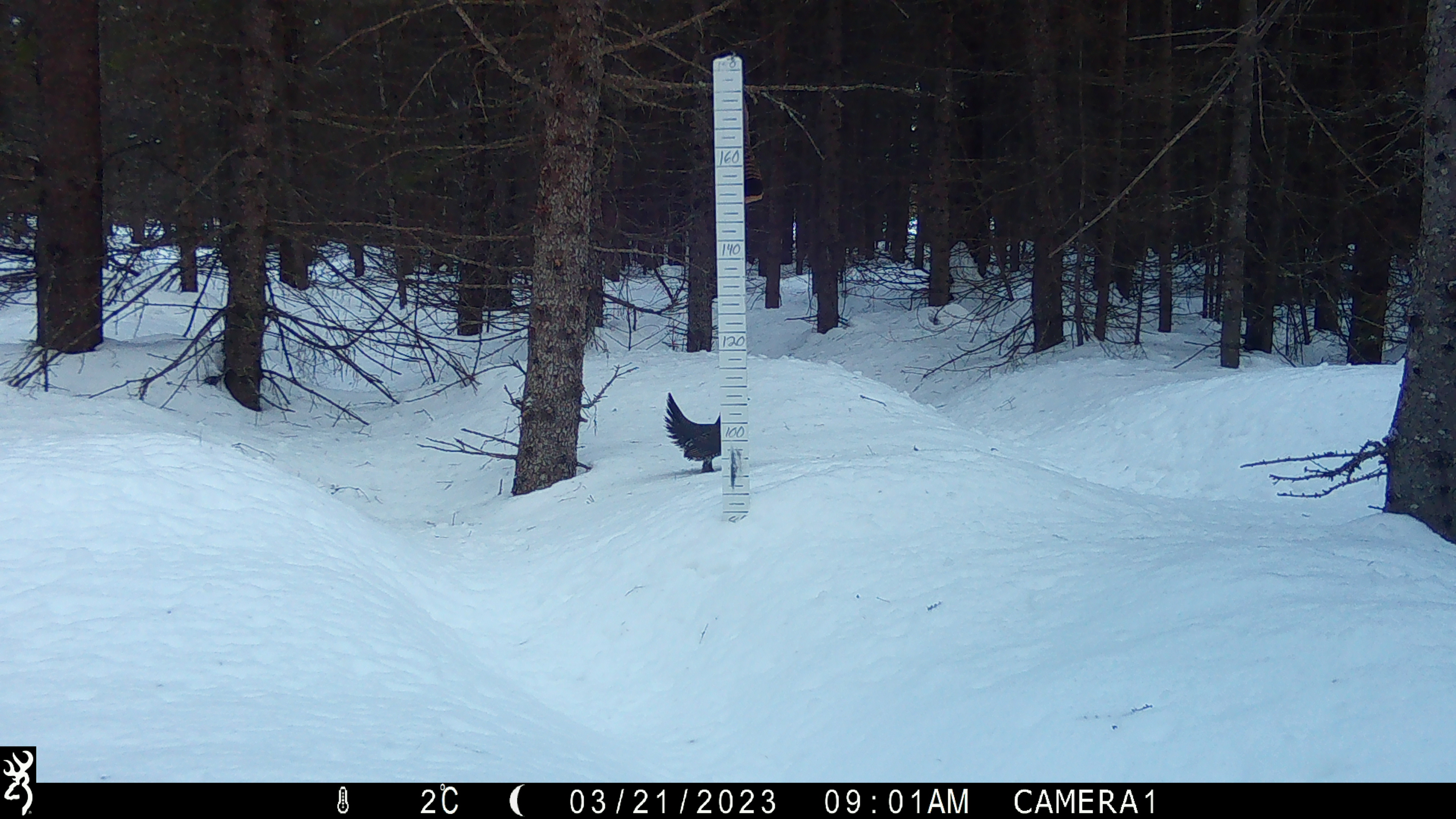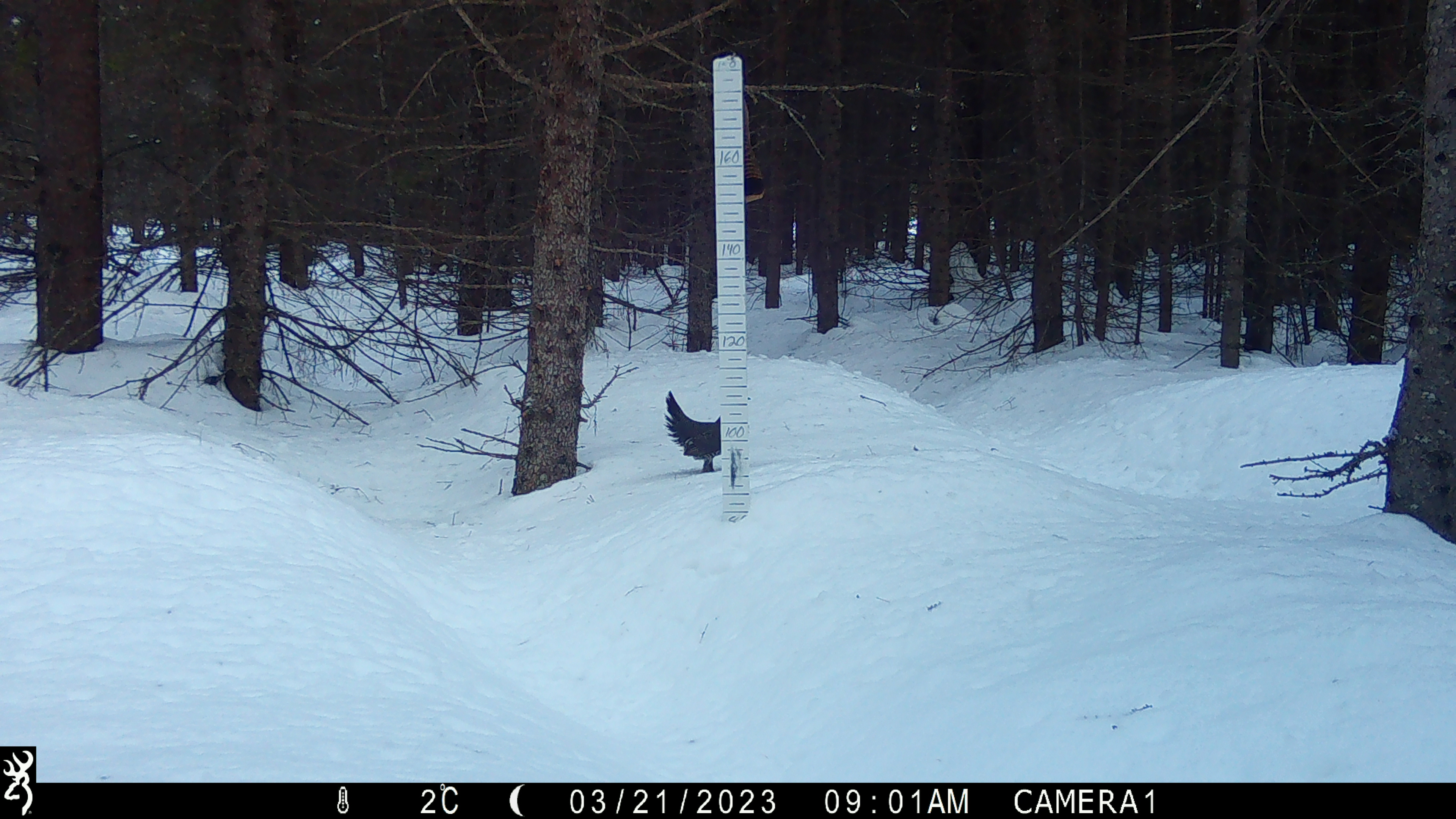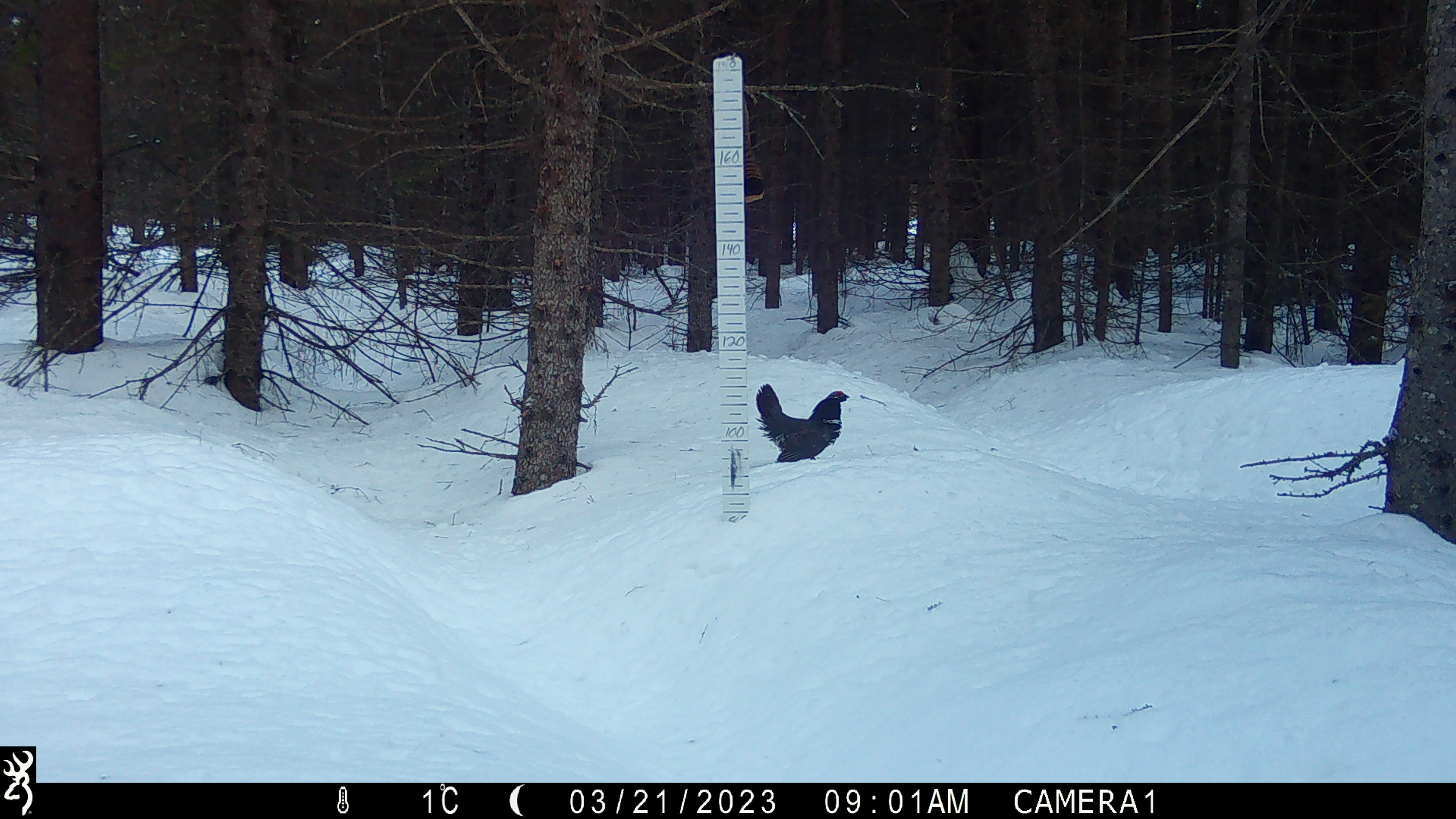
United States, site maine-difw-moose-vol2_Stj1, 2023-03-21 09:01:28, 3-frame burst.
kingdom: Animalia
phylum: Chordata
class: Aves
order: Galliformes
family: Phasianidae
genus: Canachites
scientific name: Canachites canadensis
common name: spruce grouse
Spruce grouse (Canachites canadensis).